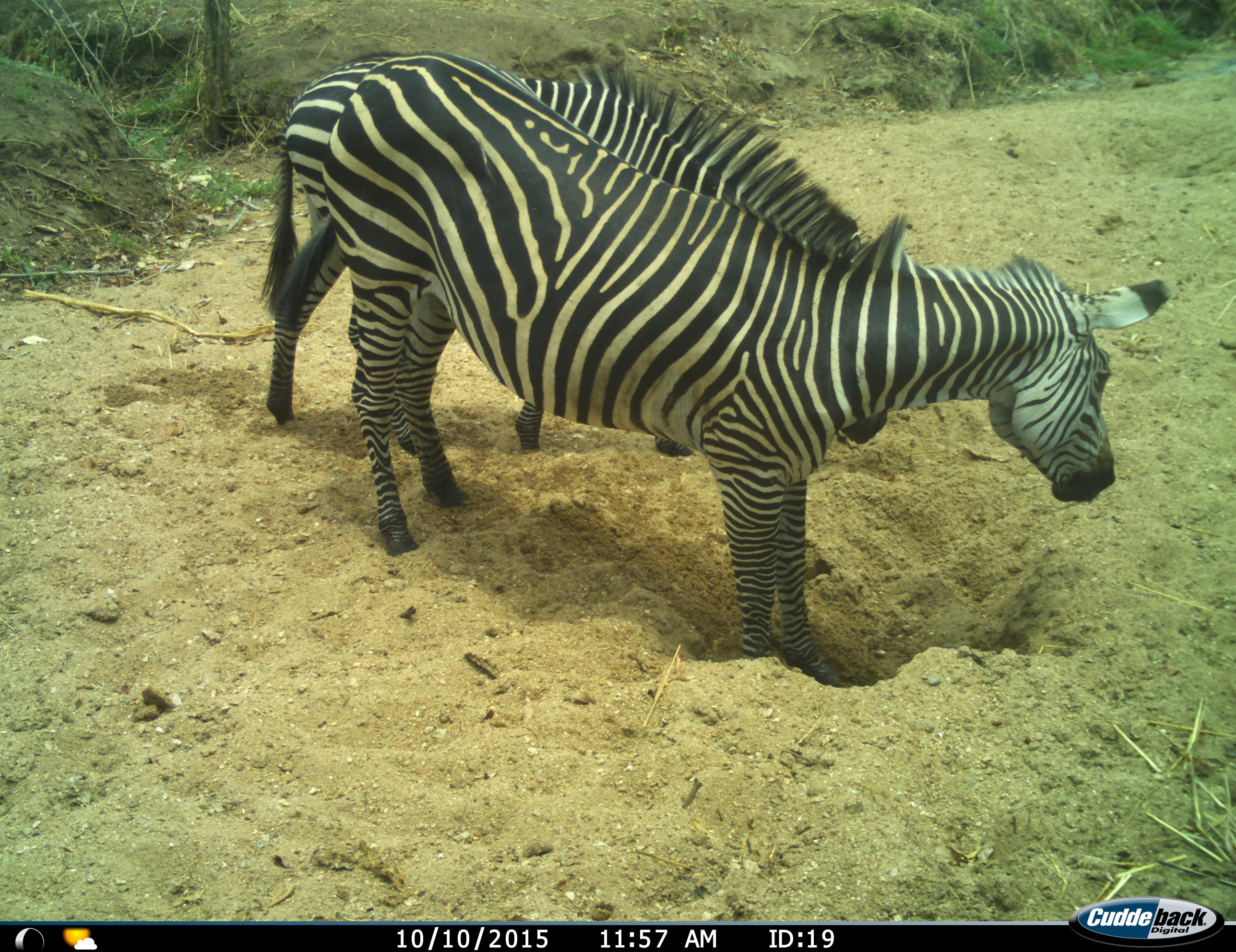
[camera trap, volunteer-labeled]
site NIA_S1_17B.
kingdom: Animalia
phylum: Chordata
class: Mammalia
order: Perissodactyla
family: Equidae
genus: Equus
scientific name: Equus quagga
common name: plains zebra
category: zebraplains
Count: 2.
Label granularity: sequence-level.